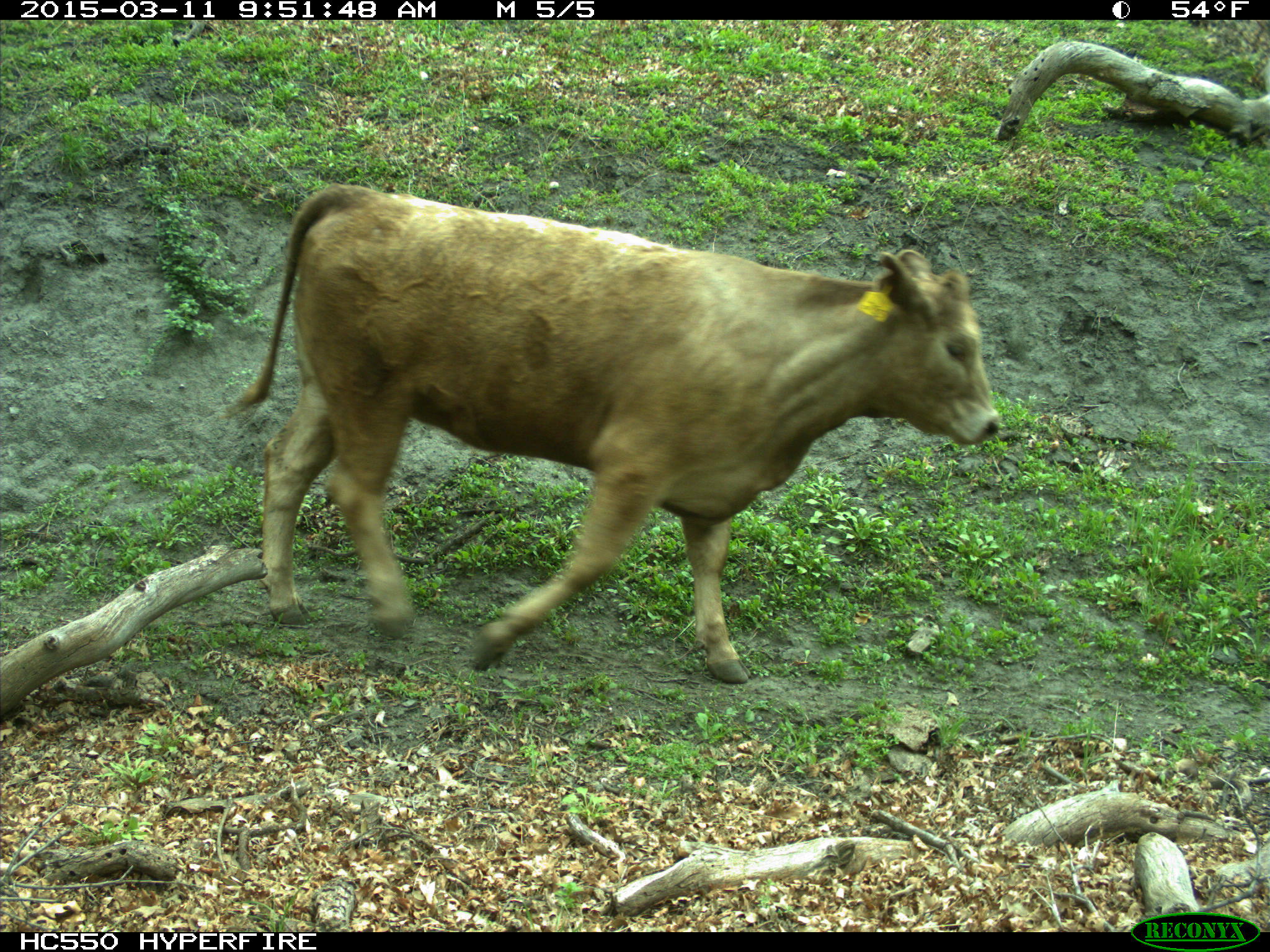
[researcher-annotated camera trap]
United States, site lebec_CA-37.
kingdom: Animalia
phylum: Chordata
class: Mammalia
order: Artiodactyla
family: Bovidae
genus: Bos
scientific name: Bos taurus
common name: domestic cow